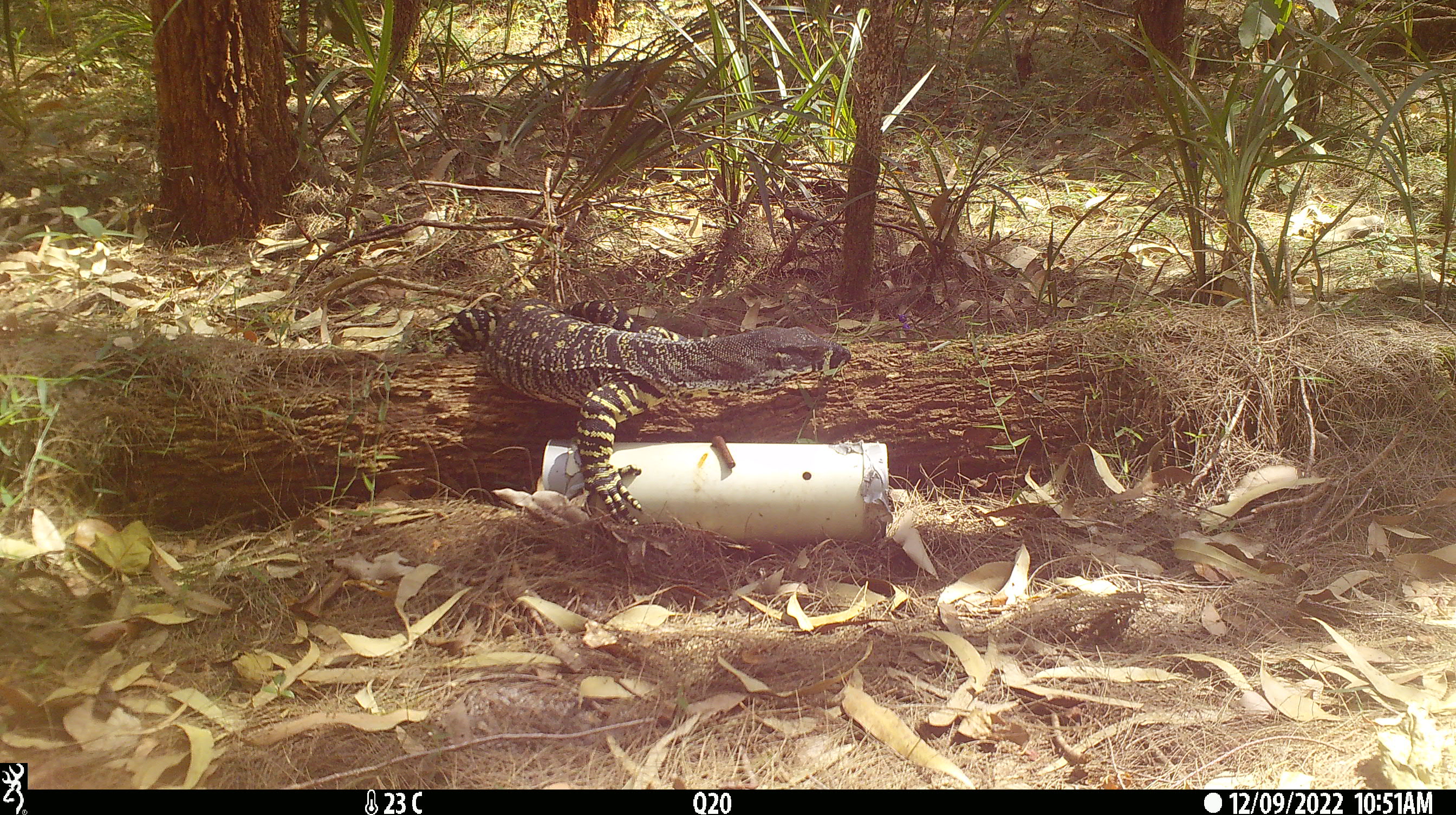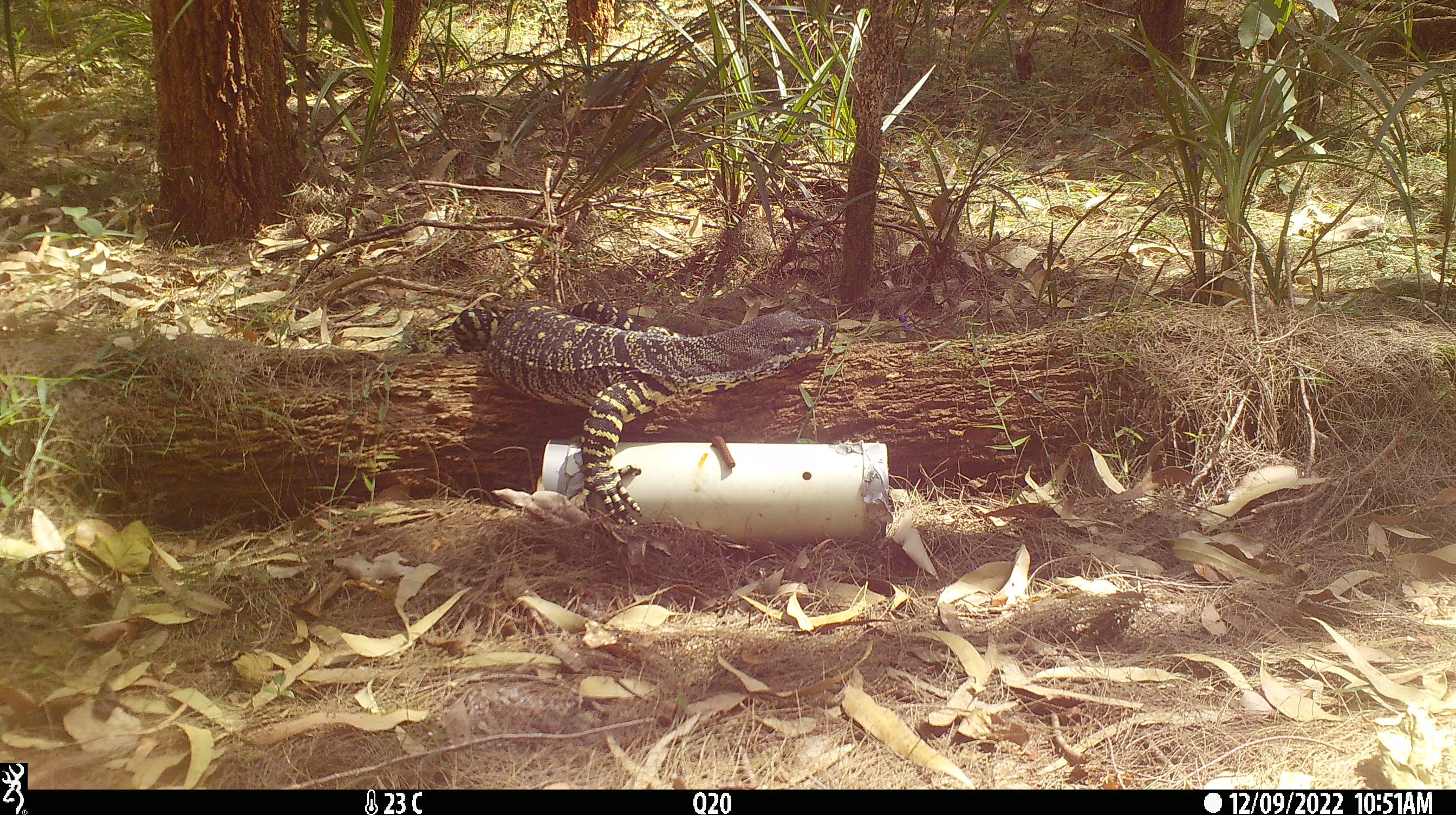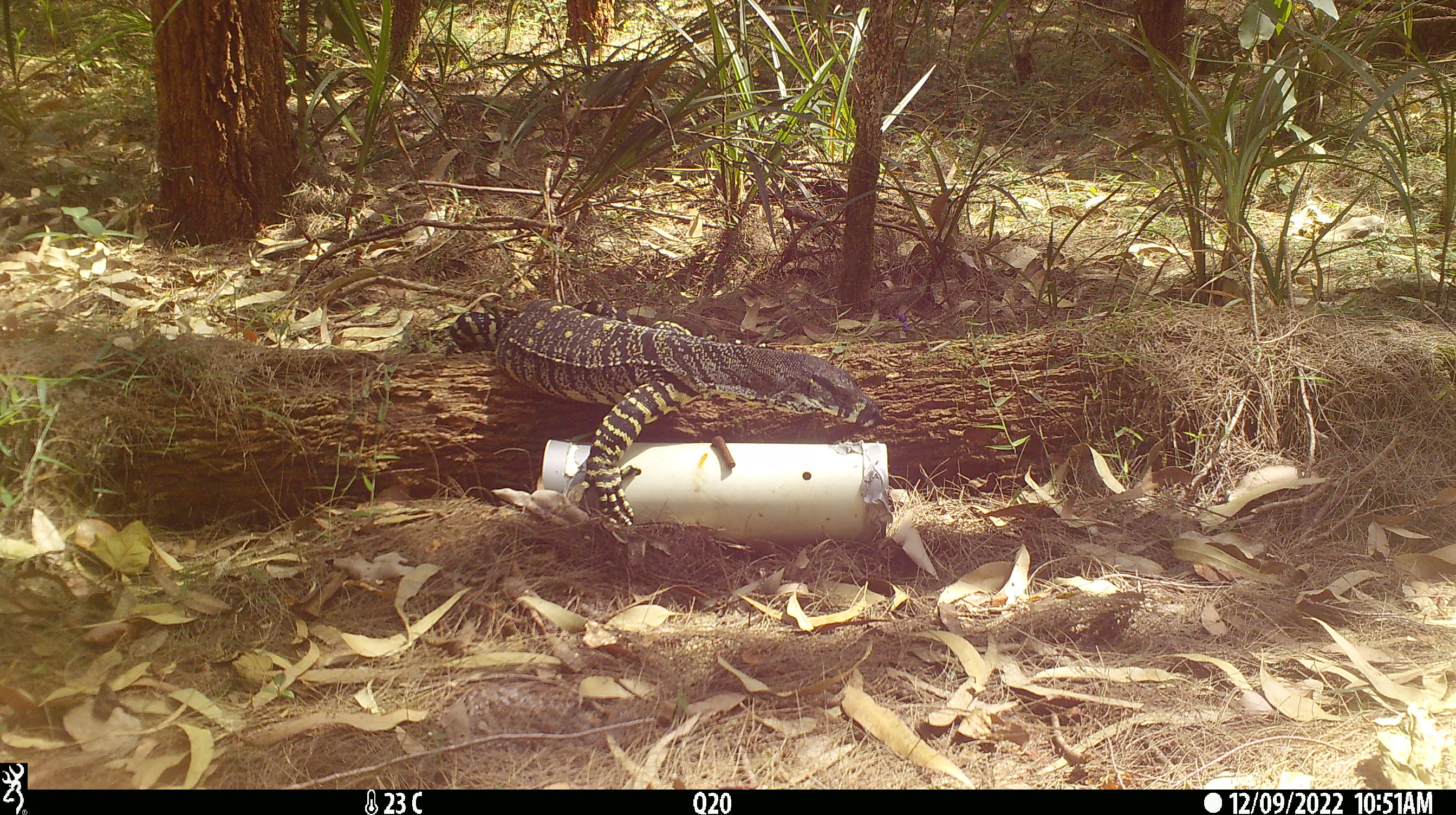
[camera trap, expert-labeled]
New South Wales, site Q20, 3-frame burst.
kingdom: Animalia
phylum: Chordata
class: Reptilia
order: Squamata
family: Varanidae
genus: Varanus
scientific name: Varanus varius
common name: lace monitor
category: goanna